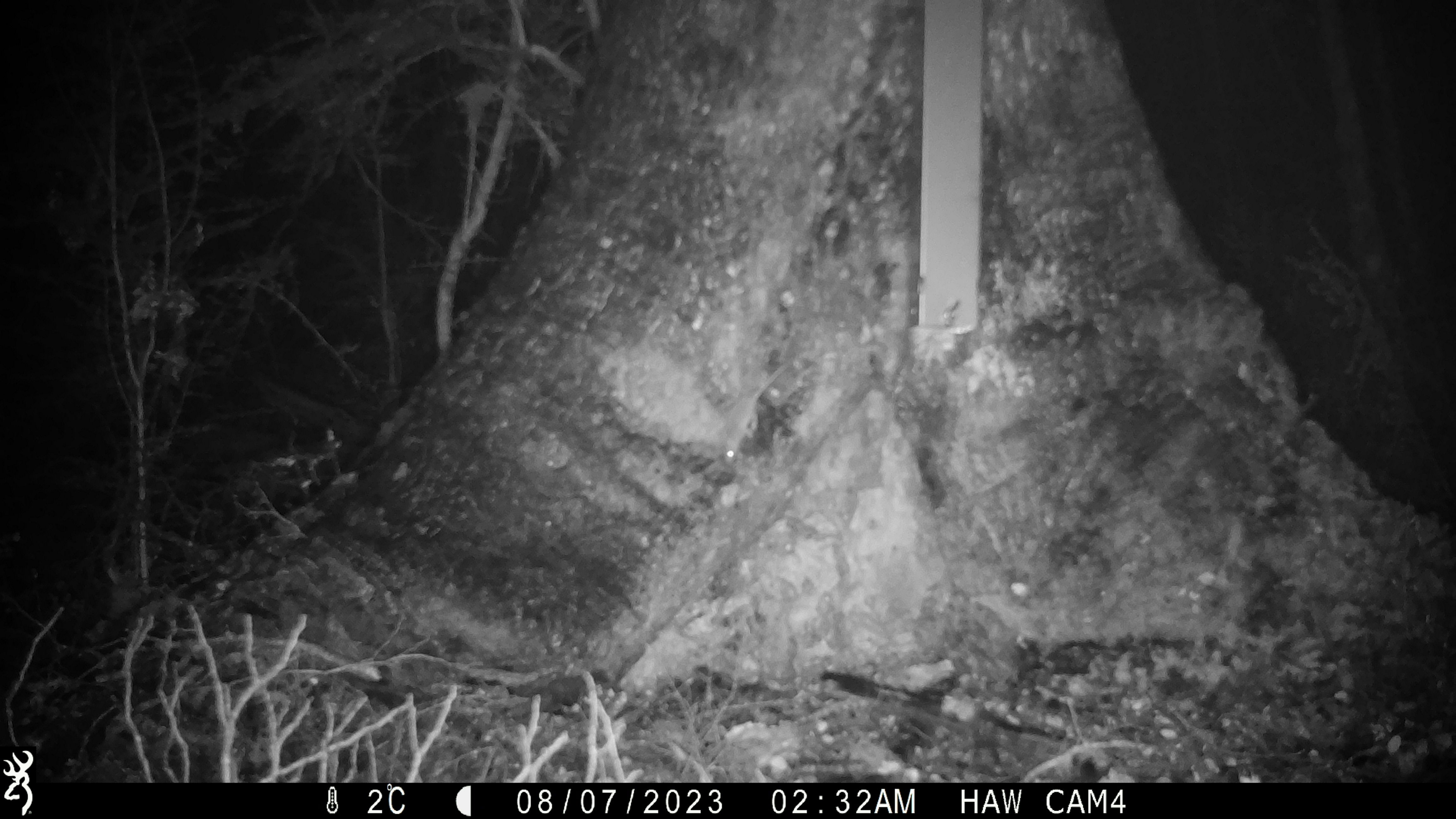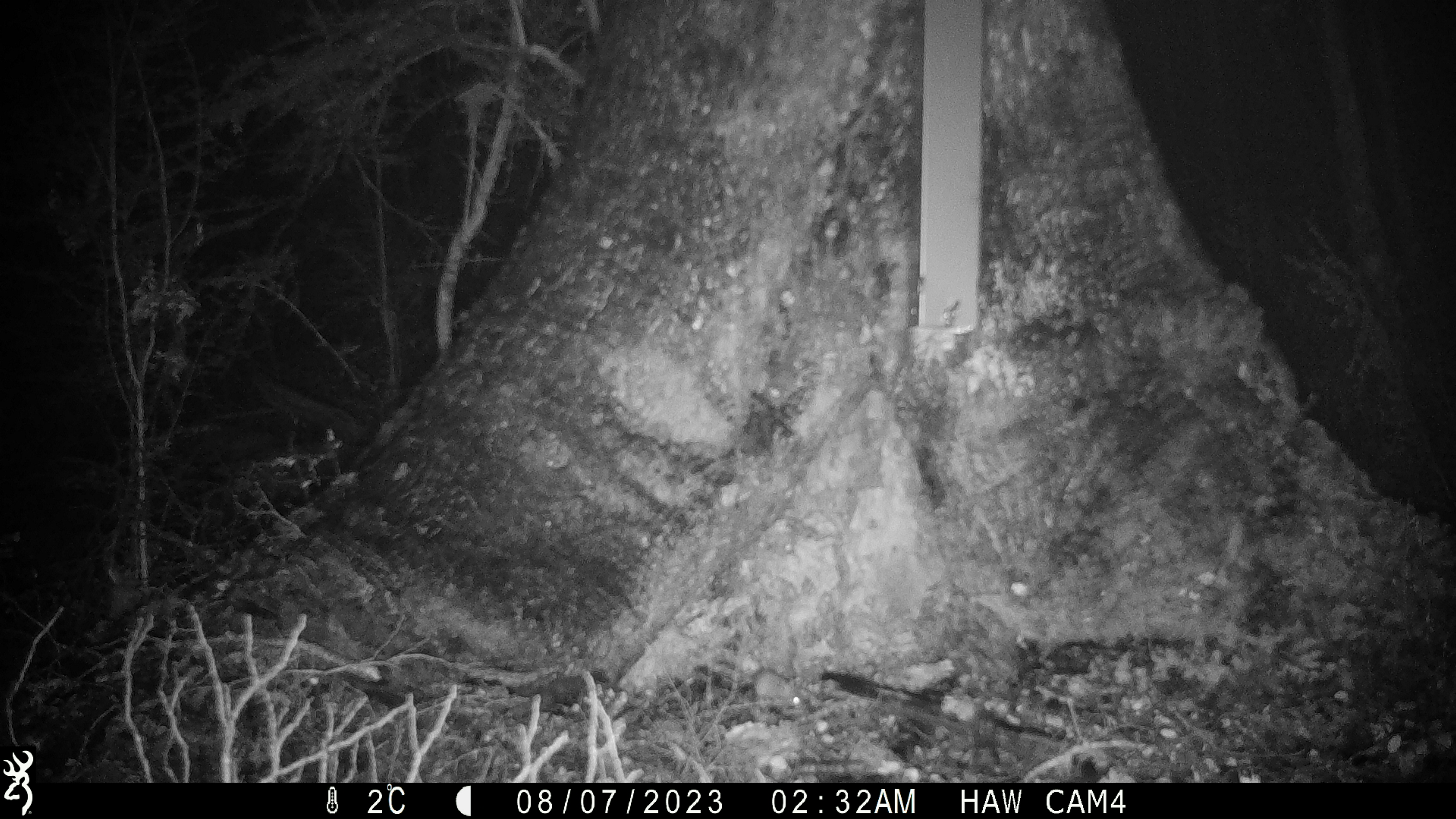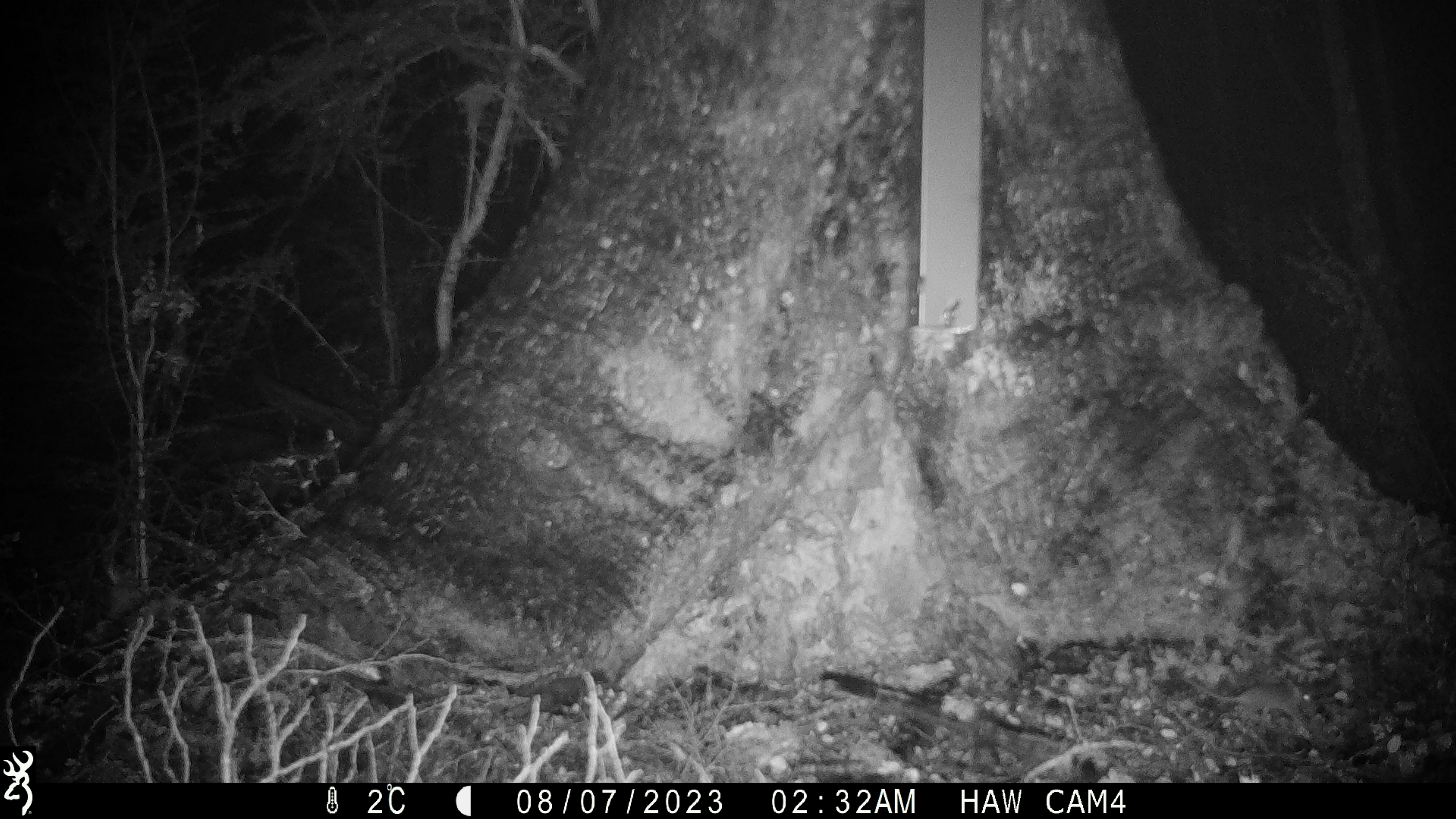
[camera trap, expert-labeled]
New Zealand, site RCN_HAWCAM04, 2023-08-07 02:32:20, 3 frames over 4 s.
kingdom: Animalia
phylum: Chordata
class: Mammalia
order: Rodentia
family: Muridae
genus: Mus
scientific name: Mus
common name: mouse